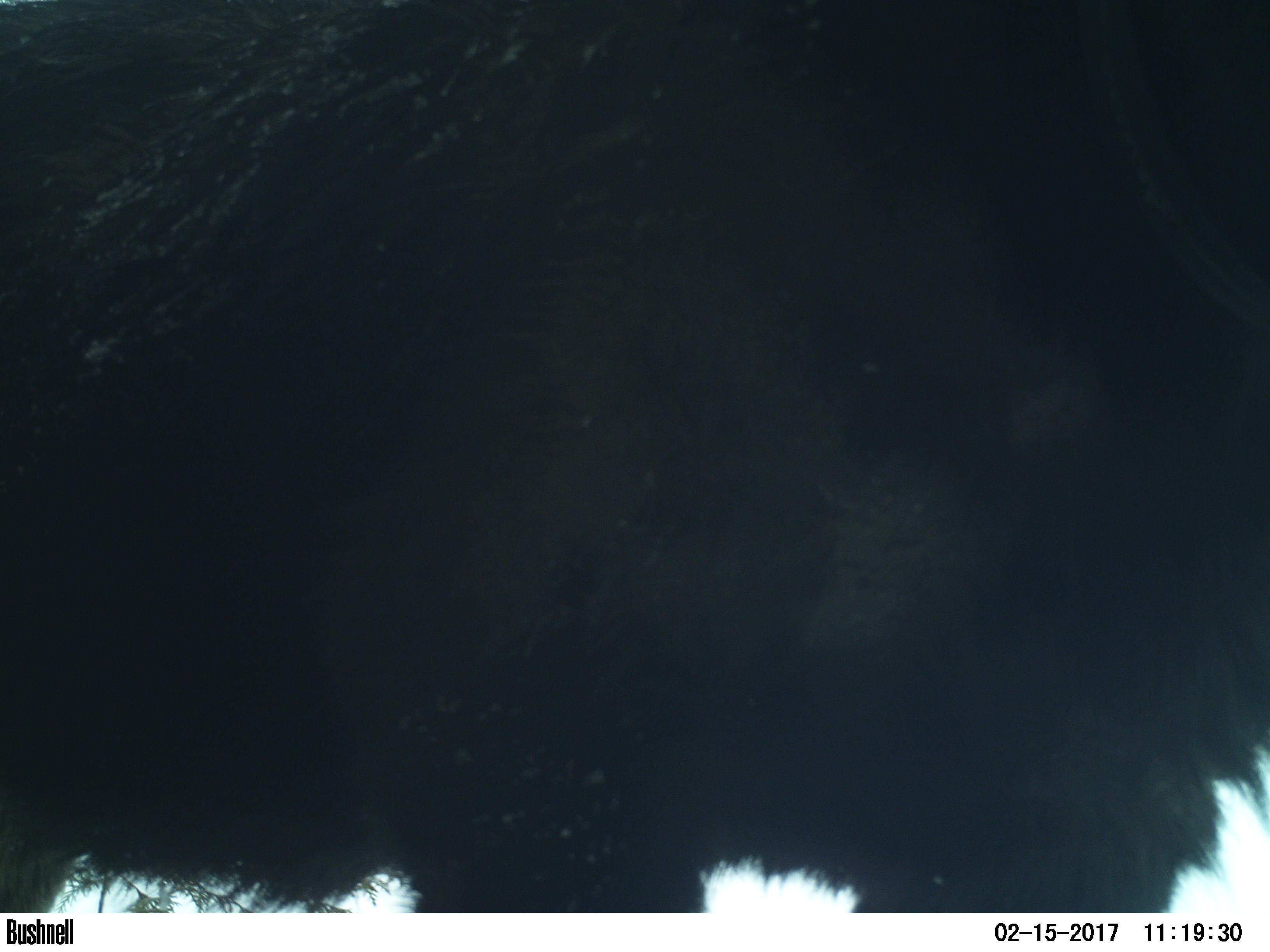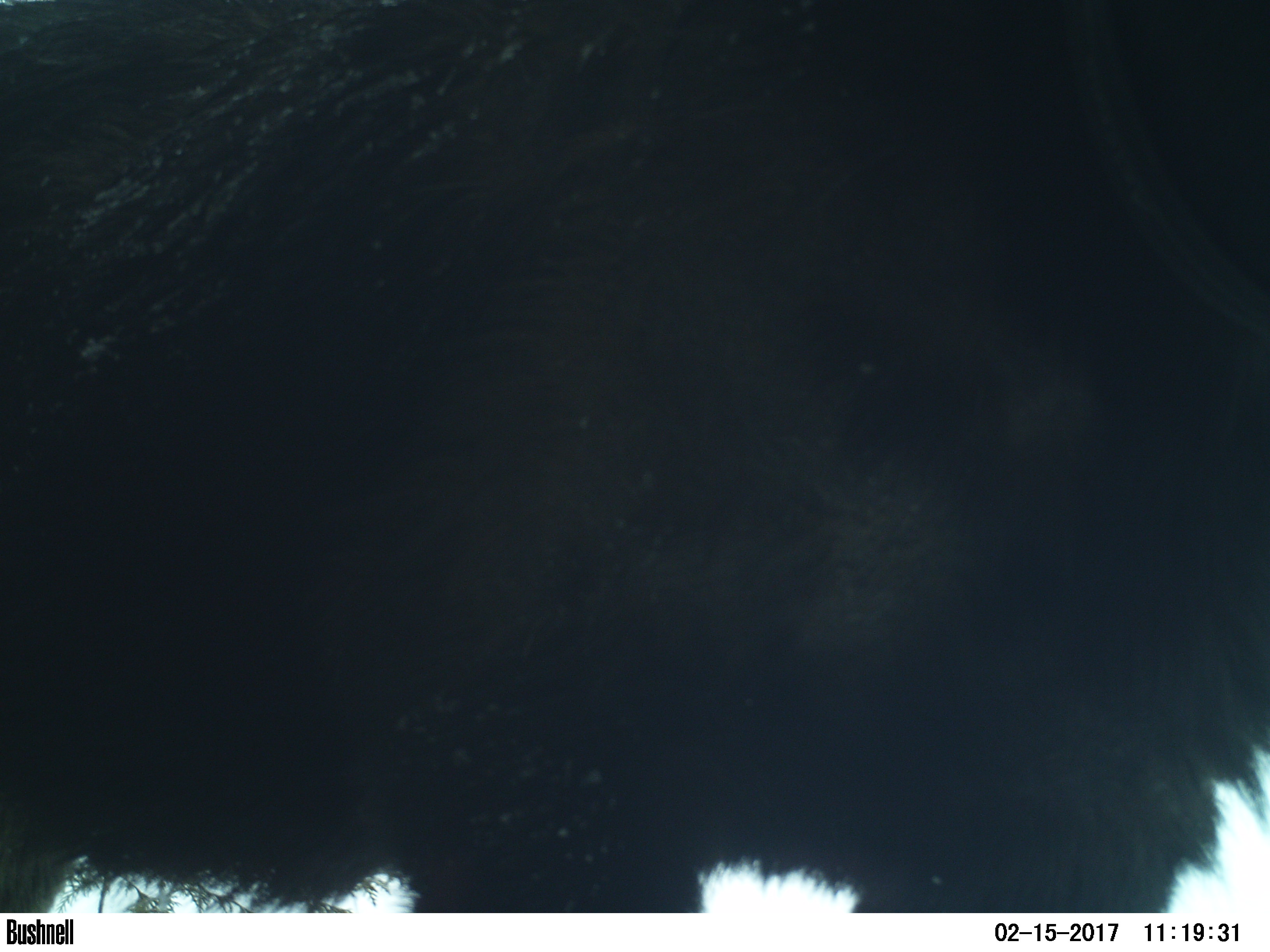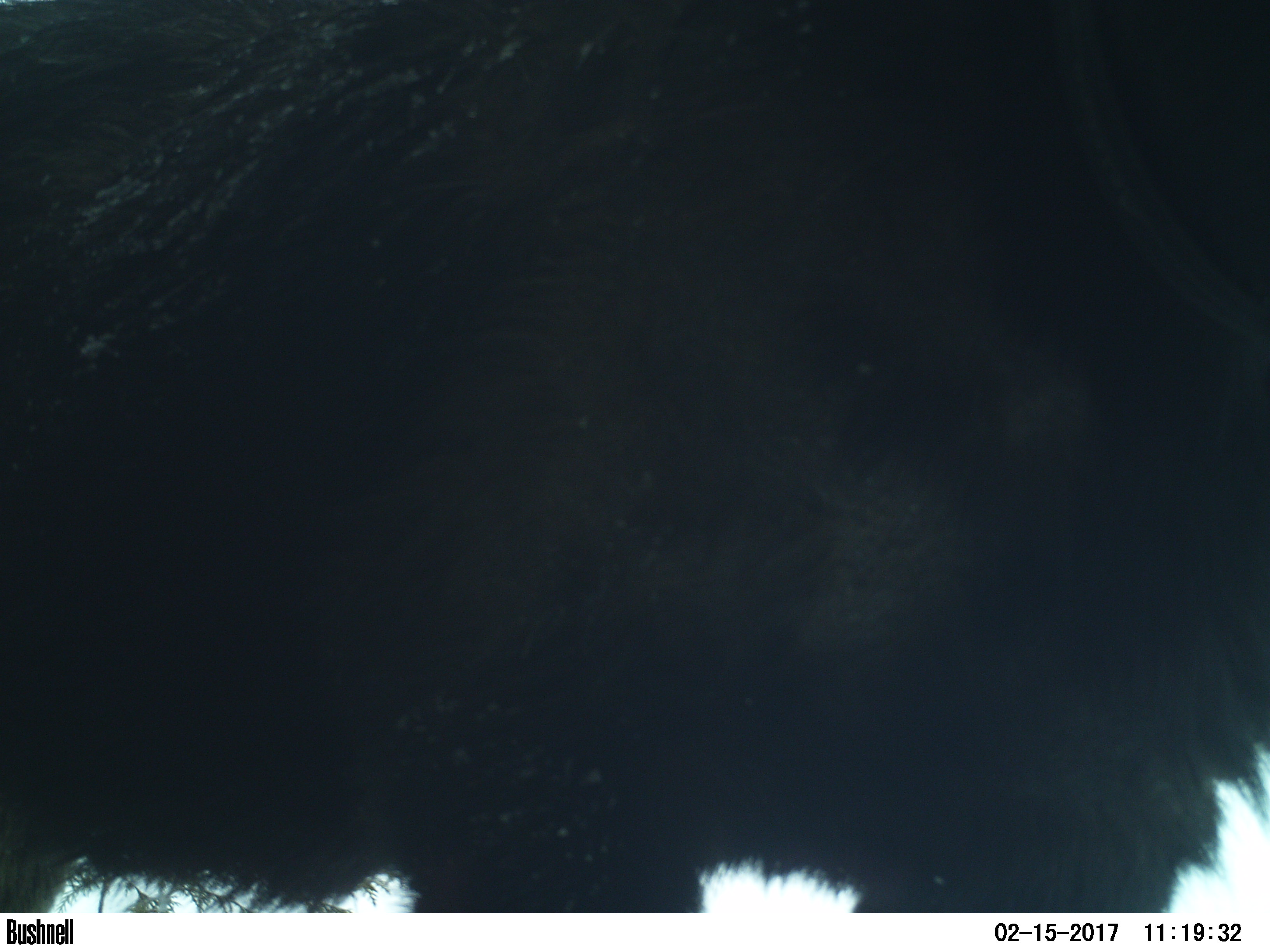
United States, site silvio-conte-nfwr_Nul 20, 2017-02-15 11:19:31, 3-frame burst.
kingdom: Animalia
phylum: Chordata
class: Mammalia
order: Artiodactyla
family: Cervidae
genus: Alces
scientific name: Alces alces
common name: moose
Moose (Alces alces).